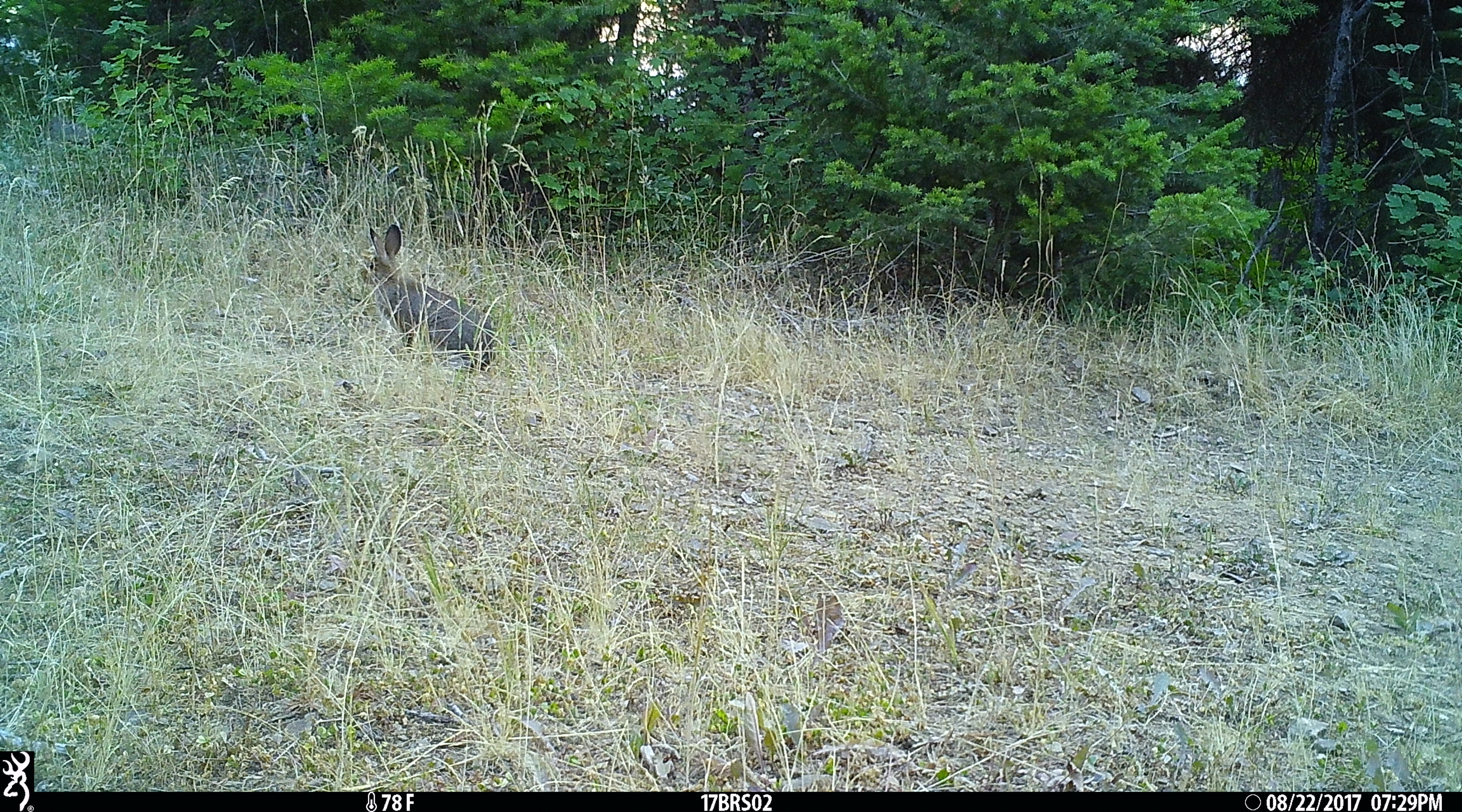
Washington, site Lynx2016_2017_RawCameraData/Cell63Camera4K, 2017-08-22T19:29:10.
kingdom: Animalia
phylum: Chordata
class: Mammalia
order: Lagomorpha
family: Leporidae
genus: Lepus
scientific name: Lepus americanus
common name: snowshoe hare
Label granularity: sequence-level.